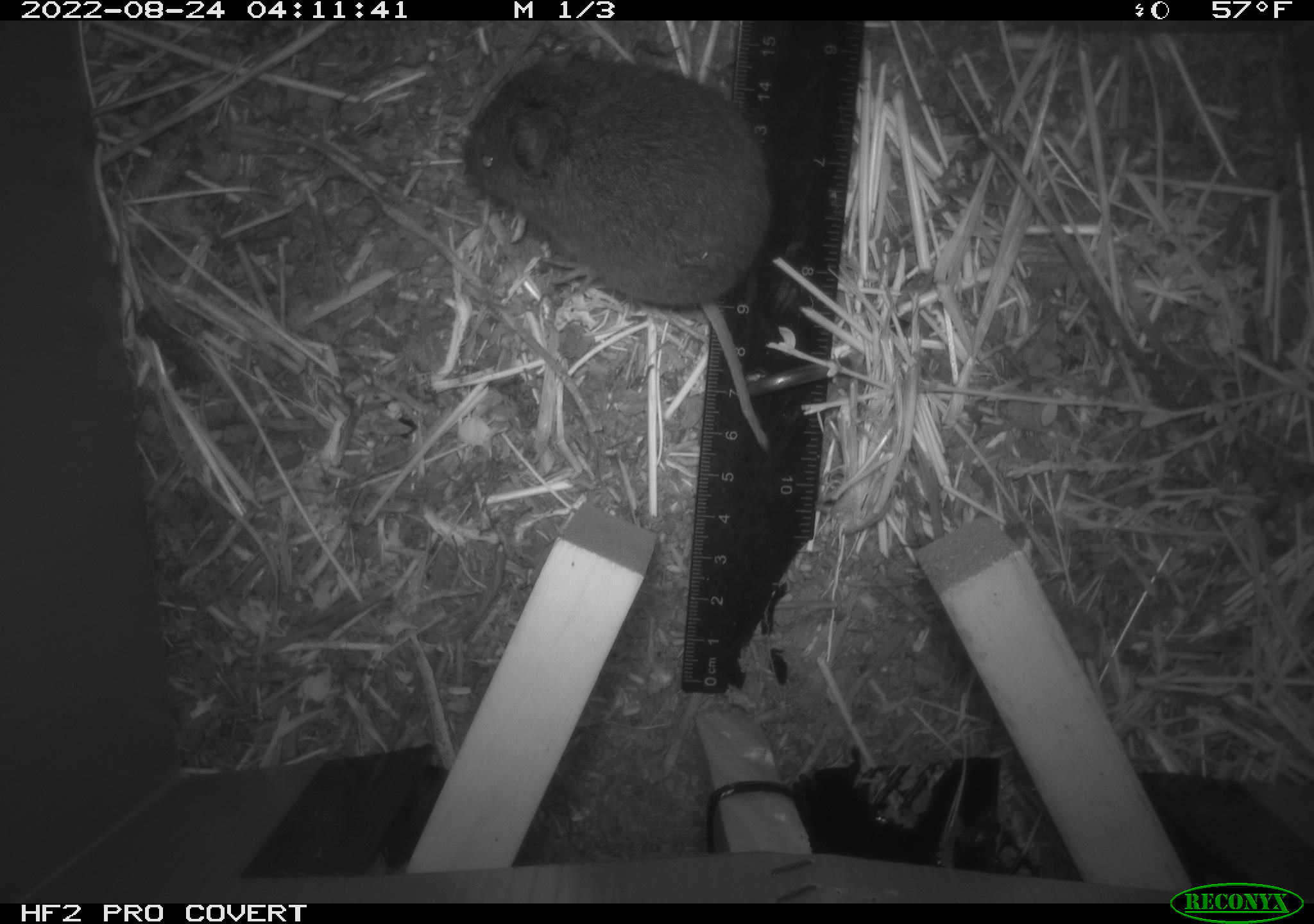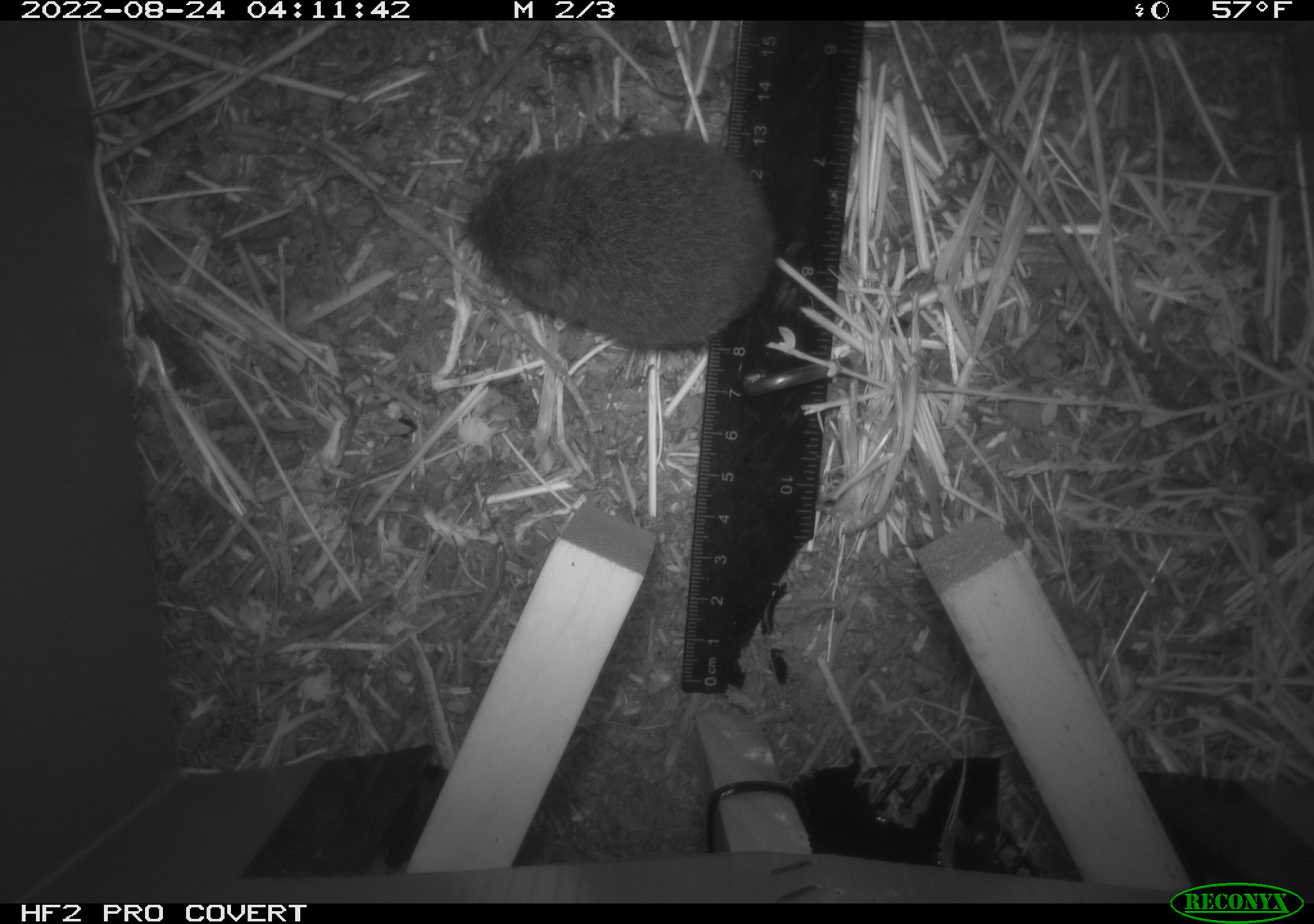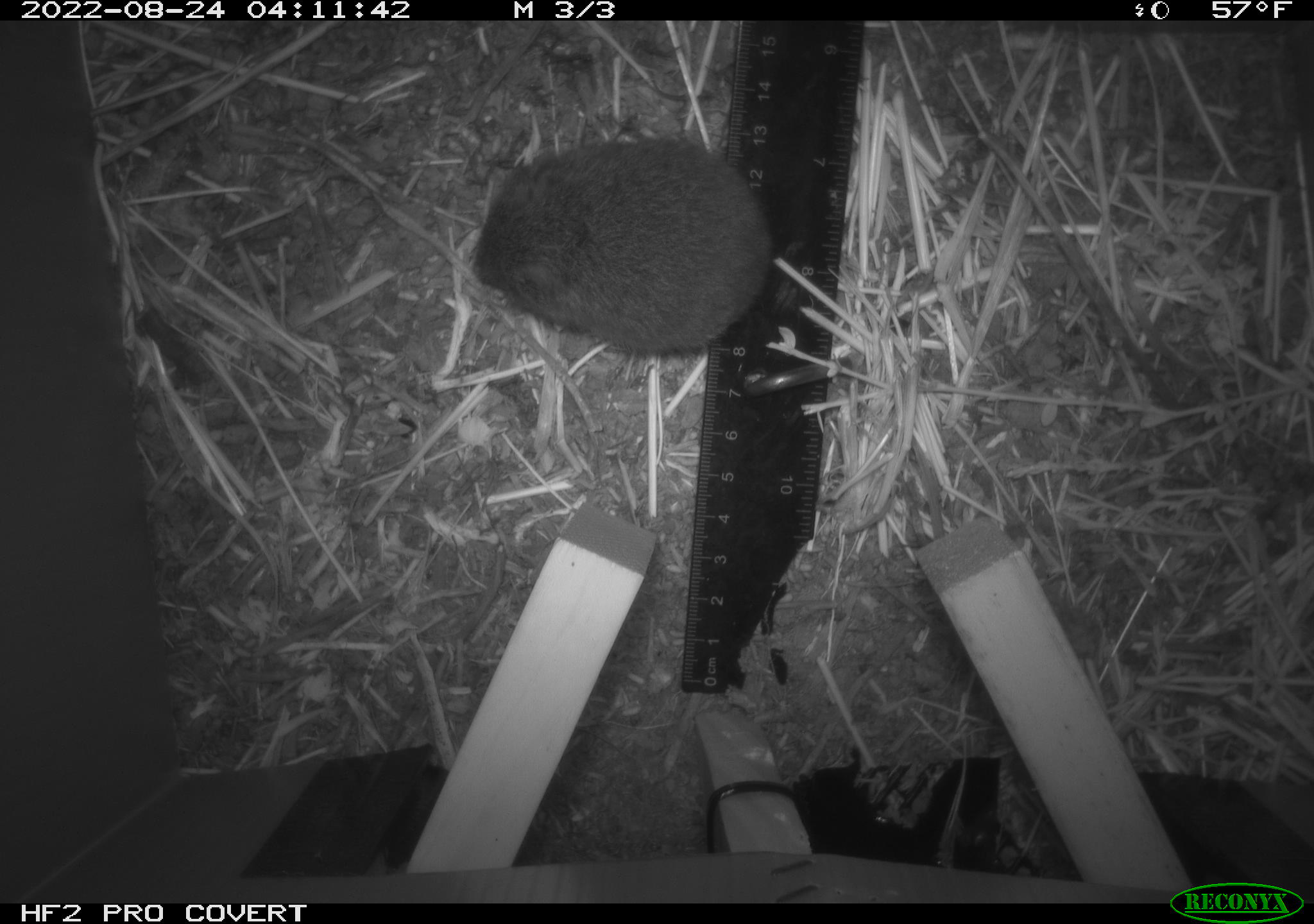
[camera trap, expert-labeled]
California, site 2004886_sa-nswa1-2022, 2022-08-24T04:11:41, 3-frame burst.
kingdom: Animalia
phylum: Chordata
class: Mammalia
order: Rodentia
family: Cricetidae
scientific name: Cricetidae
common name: hamsters, voles, lemmings, and allies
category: cricetidae family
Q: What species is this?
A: Cricetidae family (hamsters, voles, lemmings, and allies) (Cricetidae).